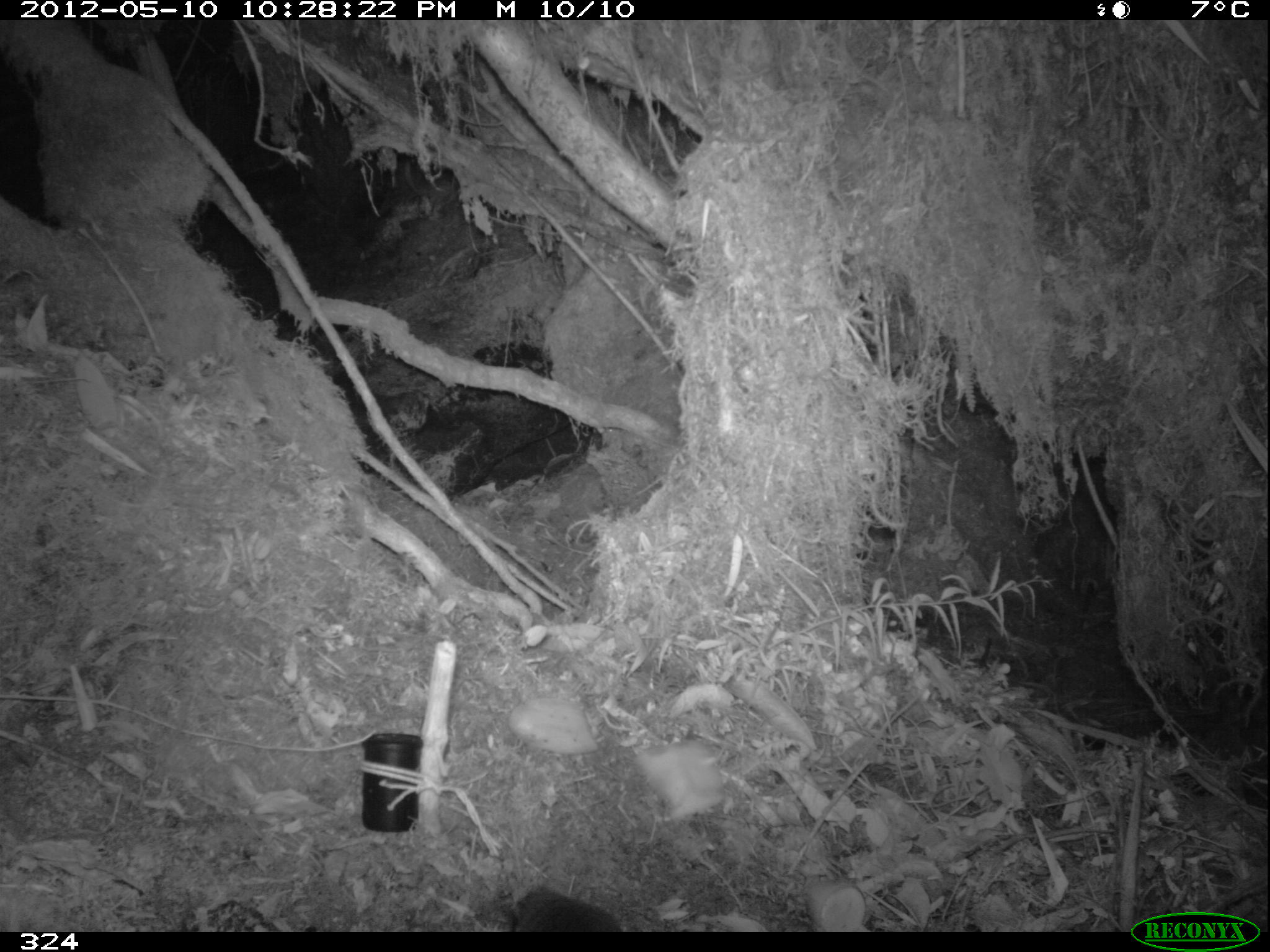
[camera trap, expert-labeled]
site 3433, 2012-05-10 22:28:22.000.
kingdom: Animalia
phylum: Chordata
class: Mammalia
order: Rodentia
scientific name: Rodentia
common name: rodents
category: unknown rodent